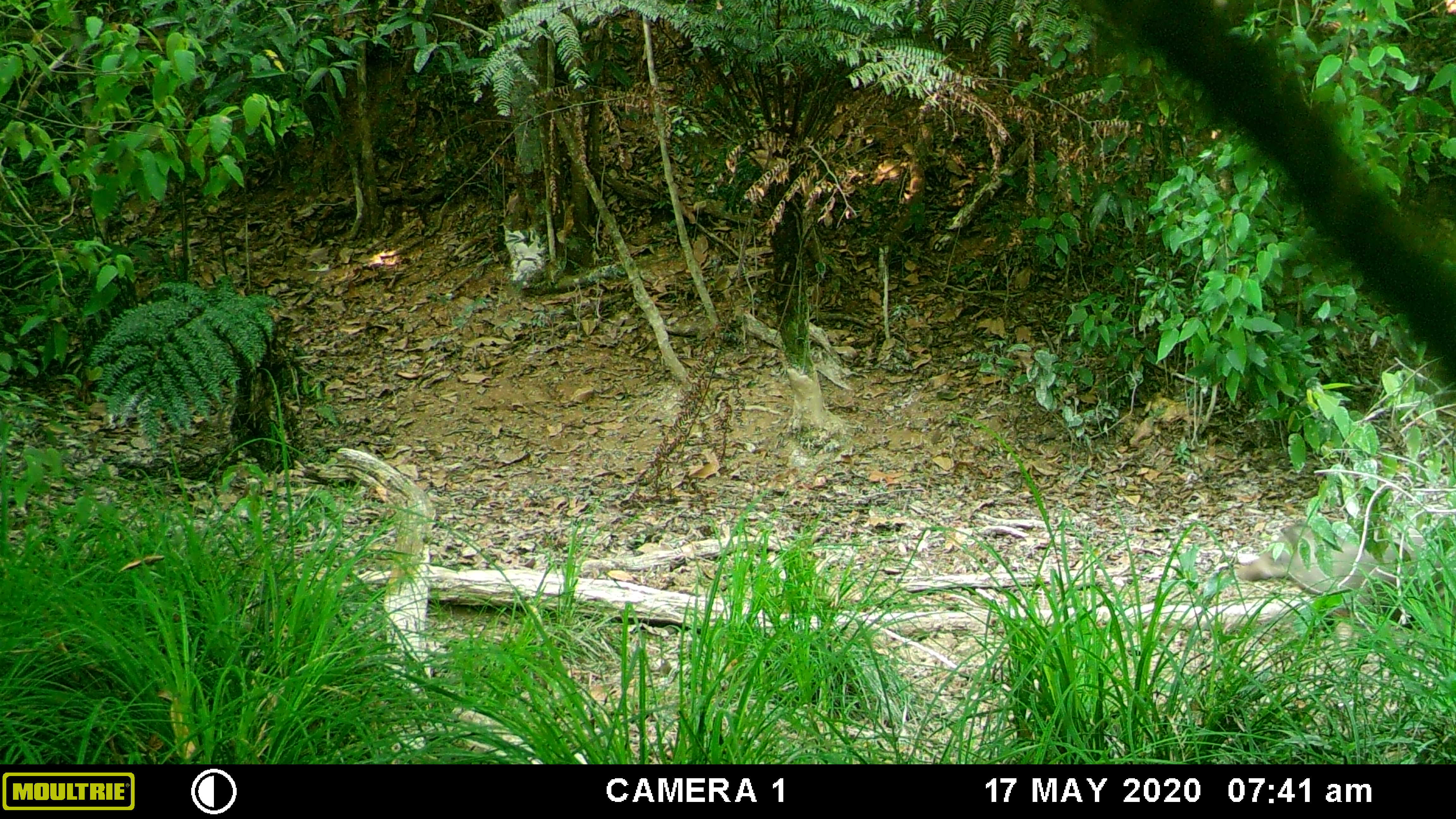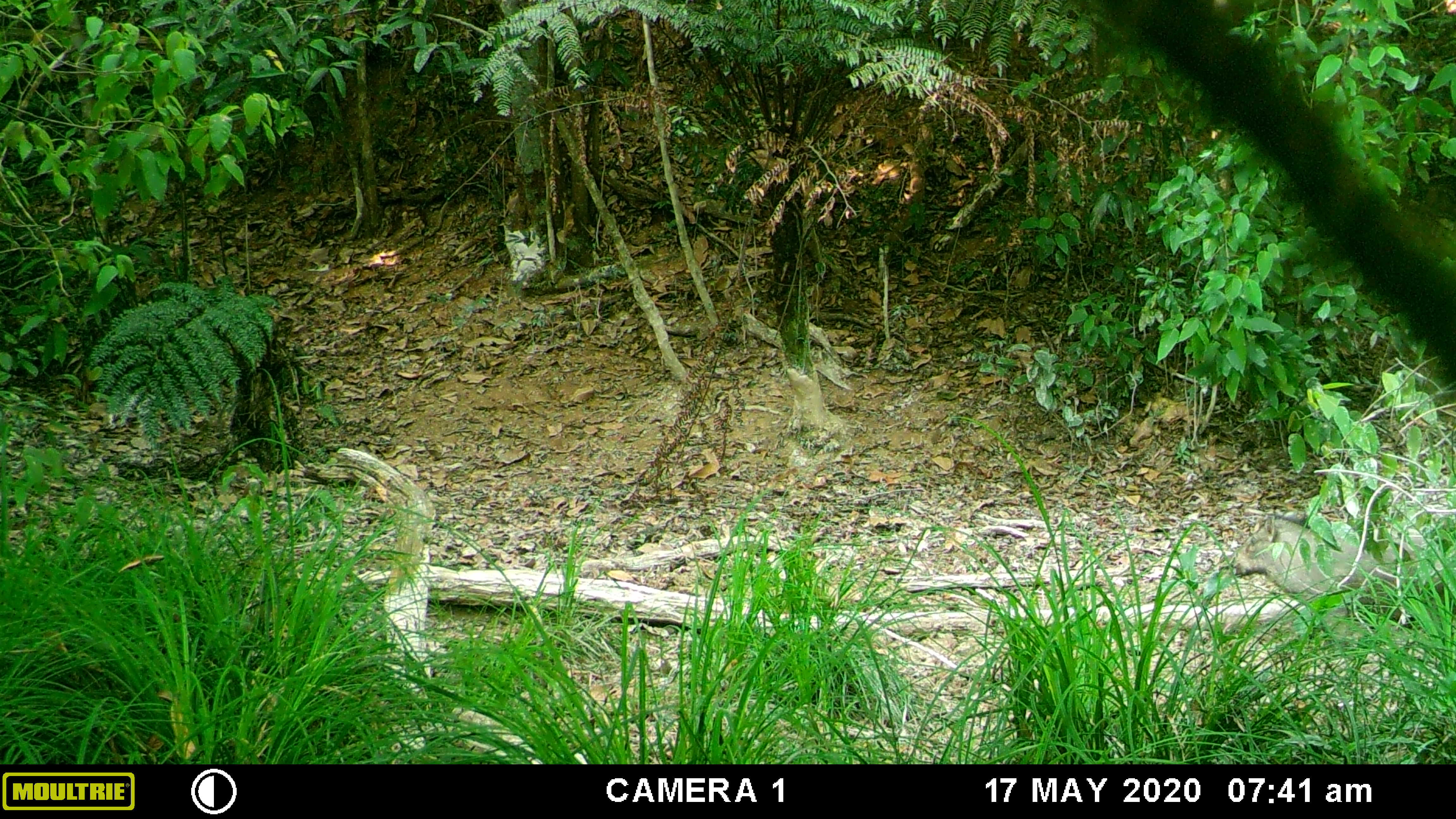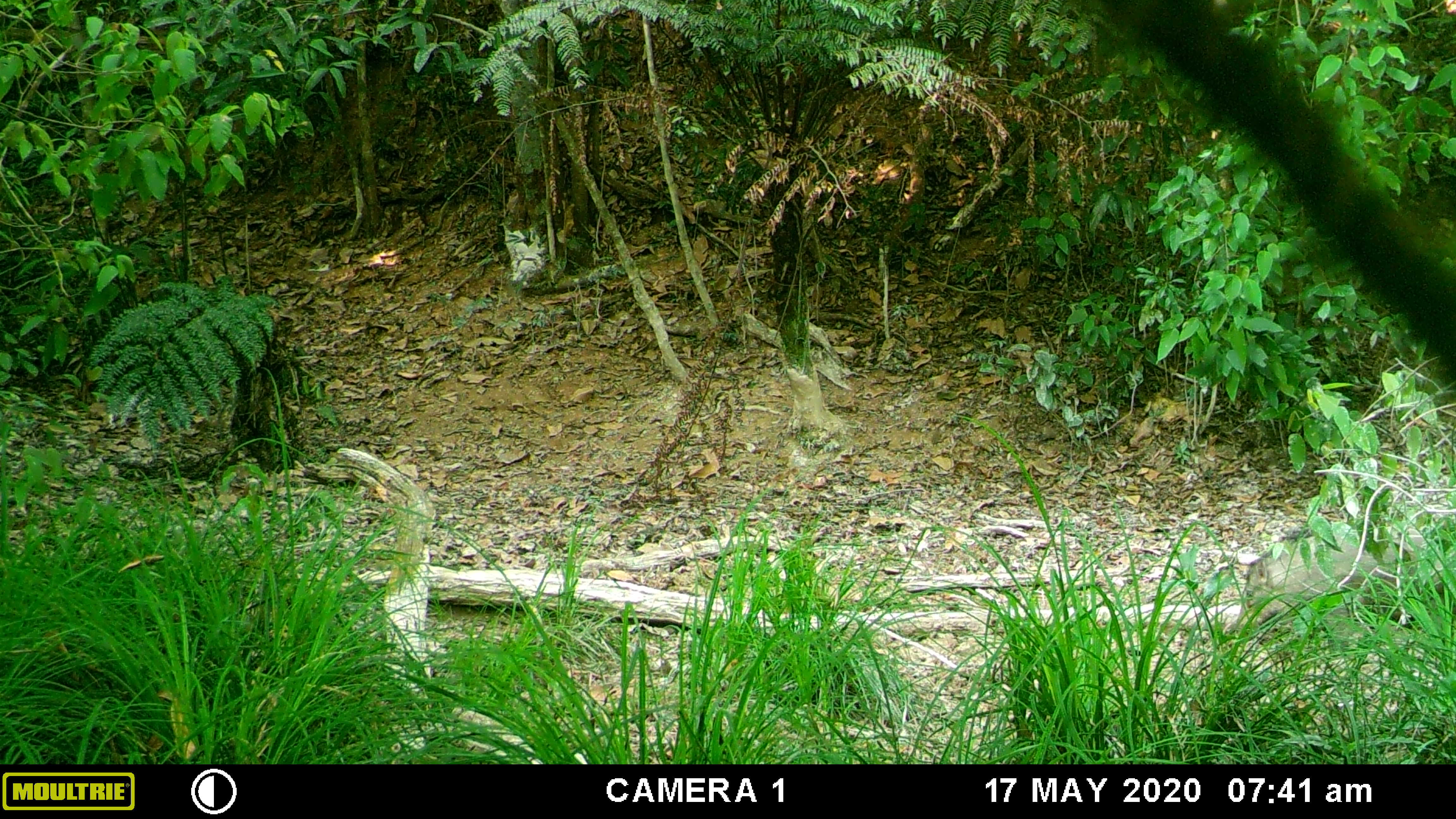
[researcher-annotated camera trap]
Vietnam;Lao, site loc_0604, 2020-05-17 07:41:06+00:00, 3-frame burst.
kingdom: Animalia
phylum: Chordata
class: Mammalia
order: Artiodactyla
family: Suidae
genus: Sus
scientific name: Sus scrofa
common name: eurasian wild pig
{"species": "eurasian wild pig (Sus scrofa)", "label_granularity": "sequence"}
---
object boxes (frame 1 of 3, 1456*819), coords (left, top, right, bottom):
eurasian wild pig: (1233, 517, 1455, 673)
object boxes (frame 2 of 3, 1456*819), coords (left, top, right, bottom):
eurasian wild pig: (1231, 502, 1455, 627)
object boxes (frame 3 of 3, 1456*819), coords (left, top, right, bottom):
eurasian wild pig: (1230, 508, 1455, 636)